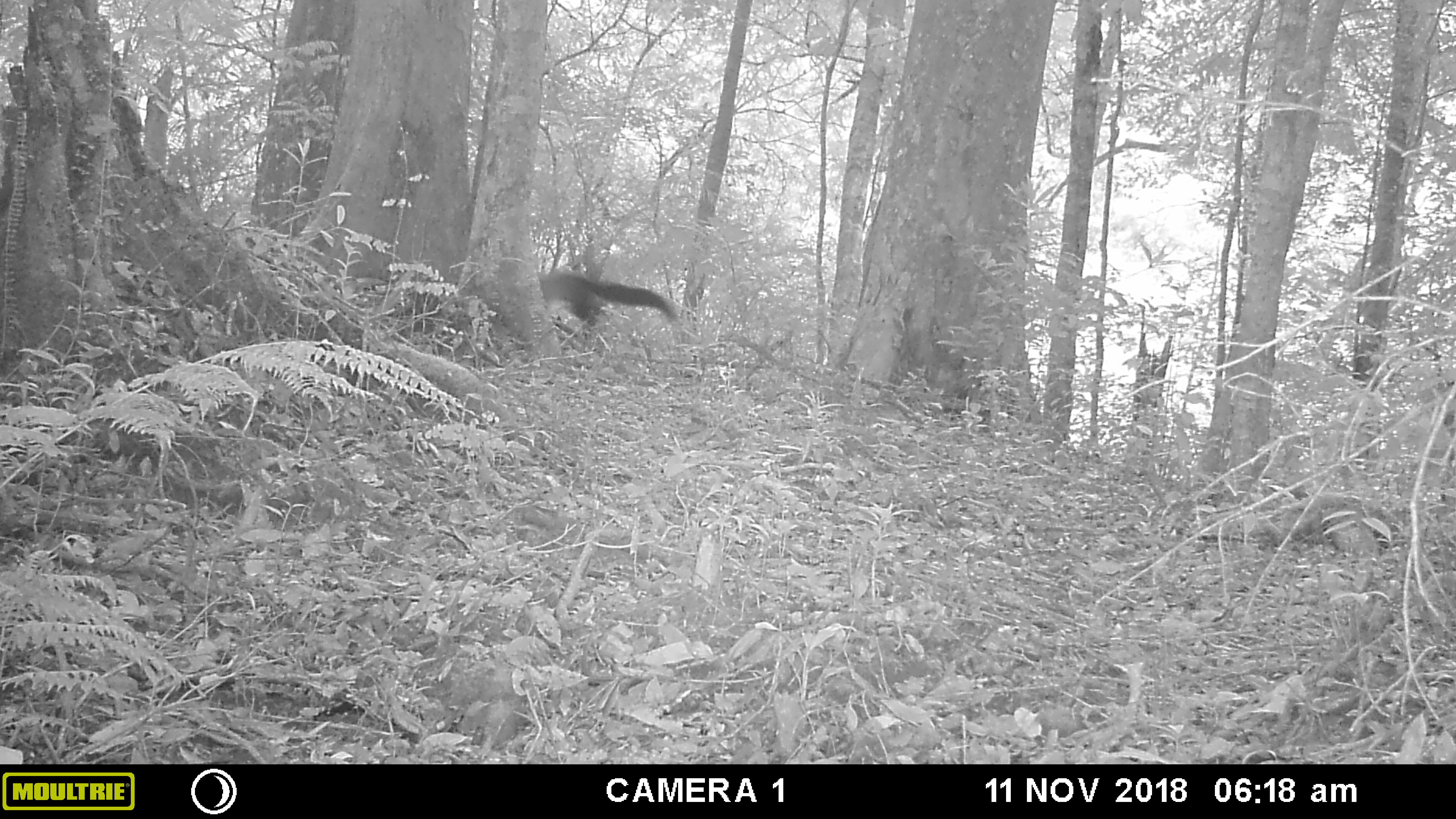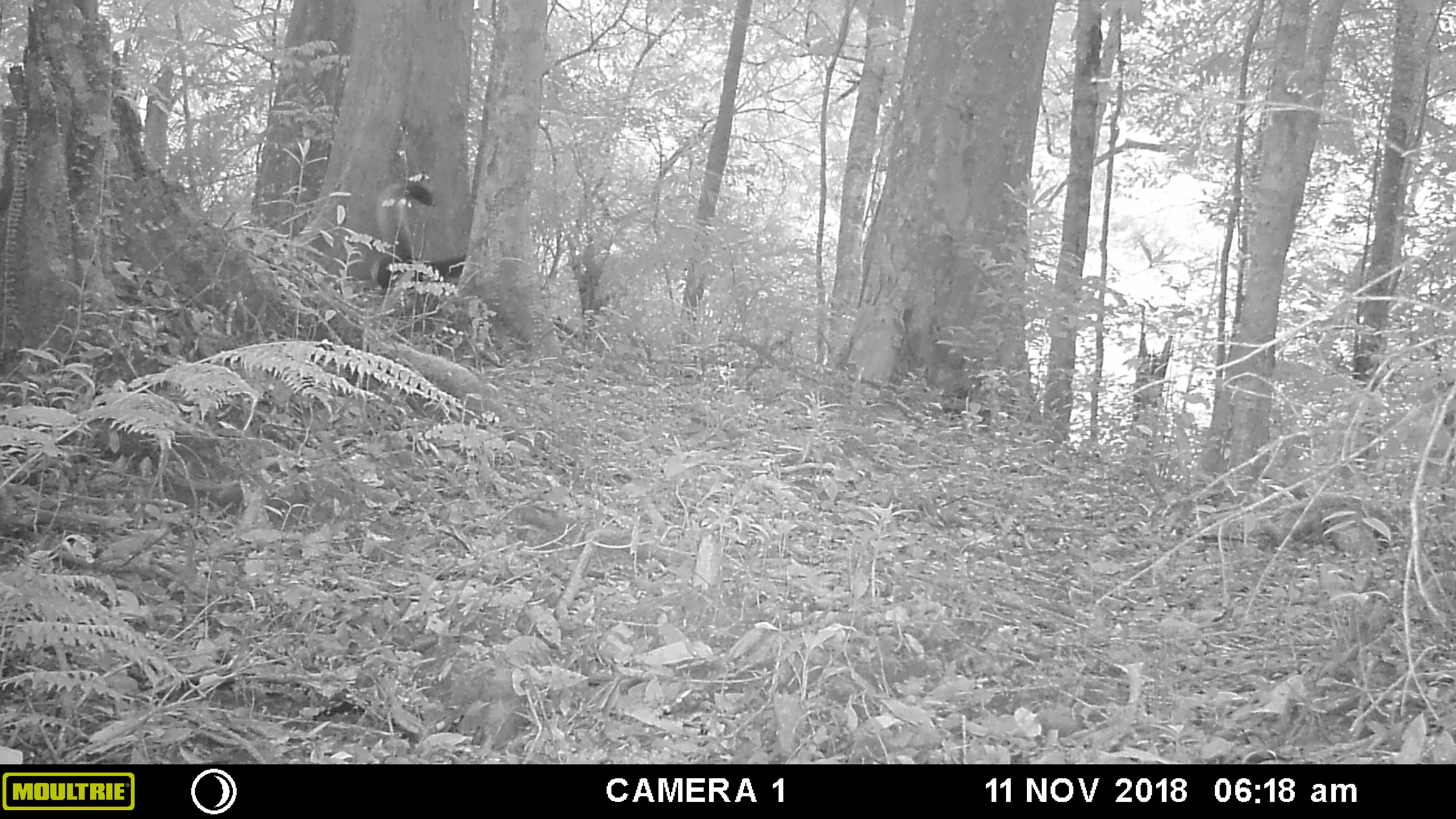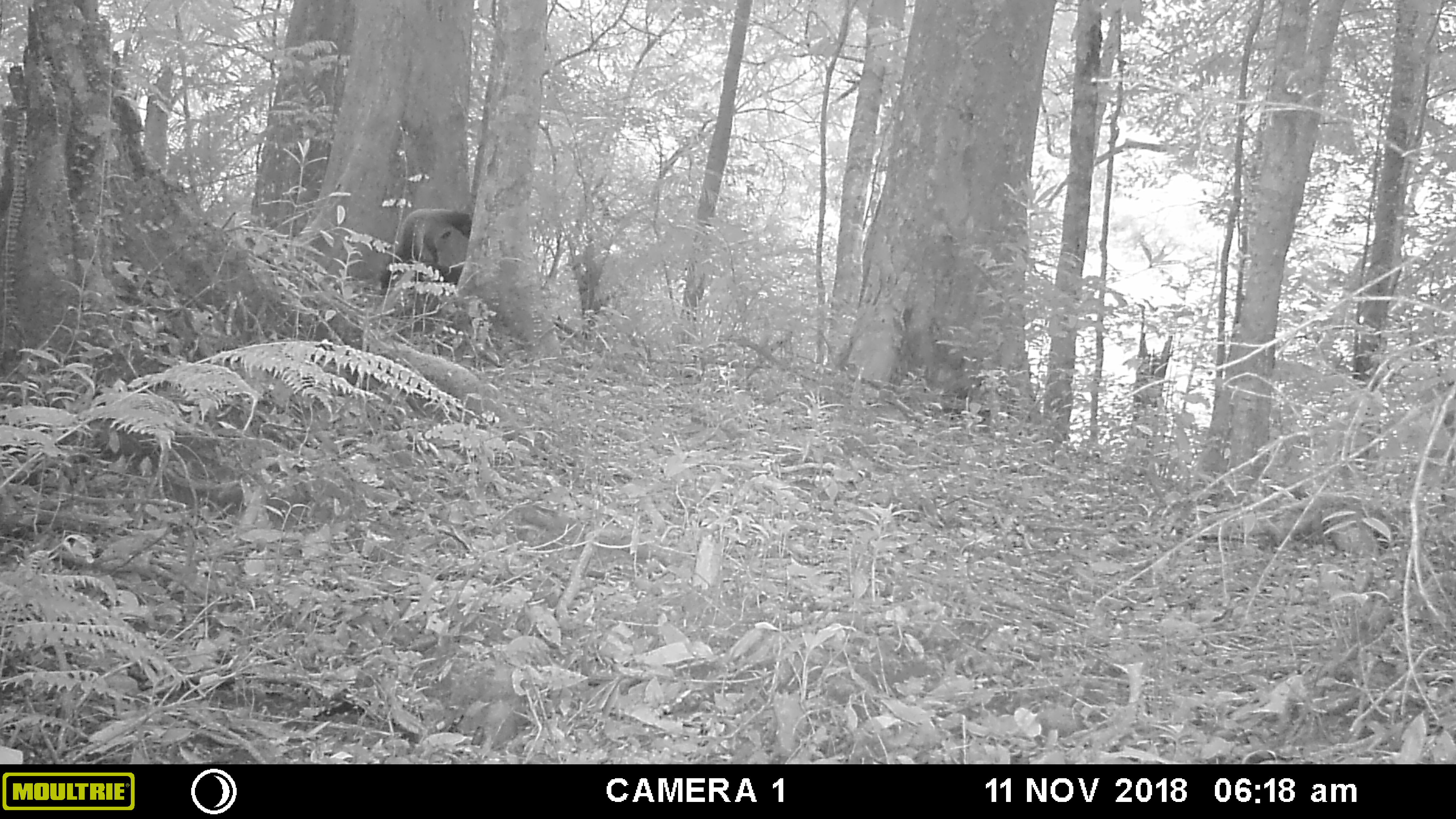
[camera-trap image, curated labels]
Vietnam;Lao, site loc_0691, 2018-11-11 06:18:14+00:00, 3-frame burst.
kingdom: Animalia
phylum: Chordata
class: Mammalia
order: Carnivora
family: Mustelidae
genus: Martes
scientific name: Martes flavigula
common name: yellow-throated marten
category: yellow throated marten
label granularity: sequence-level